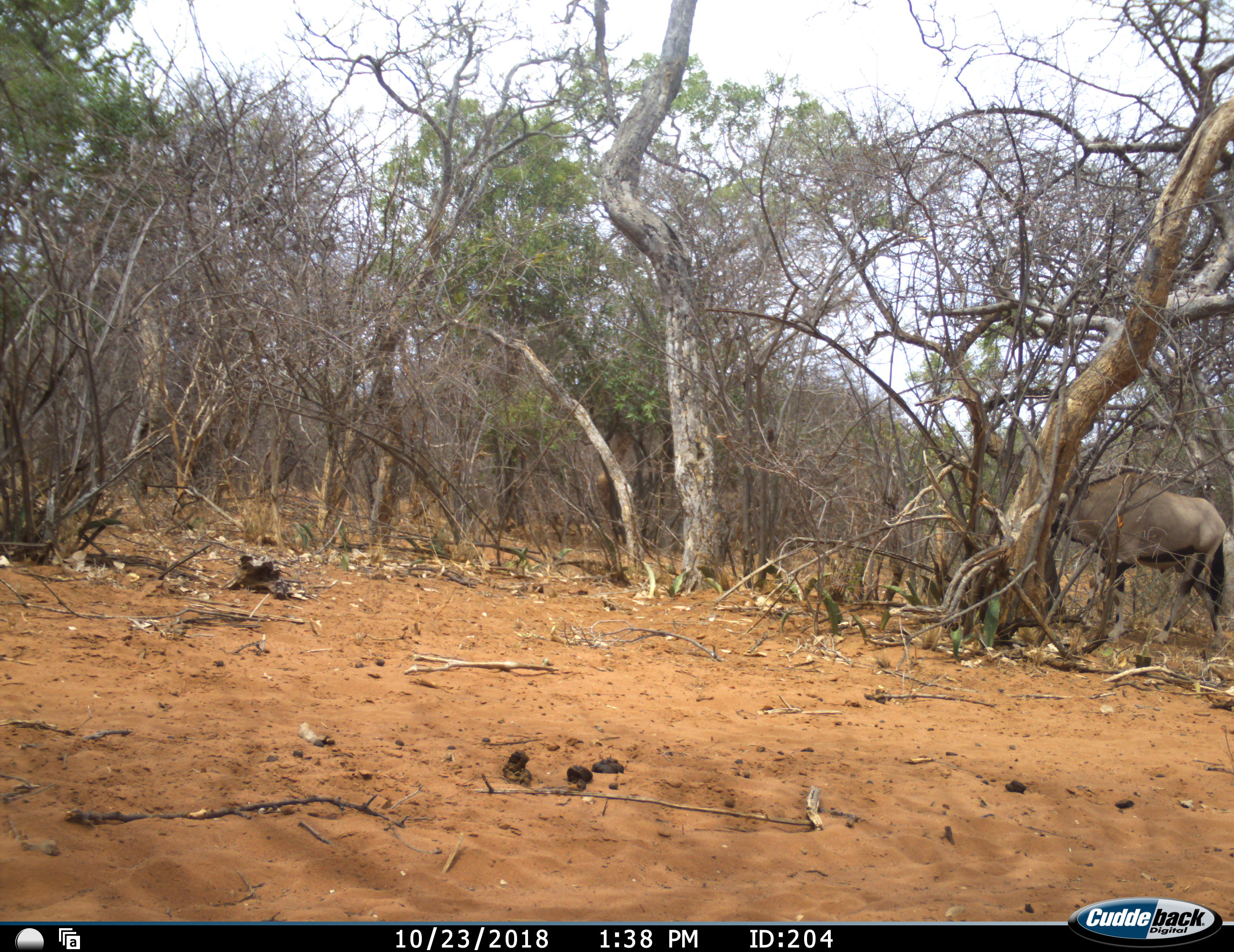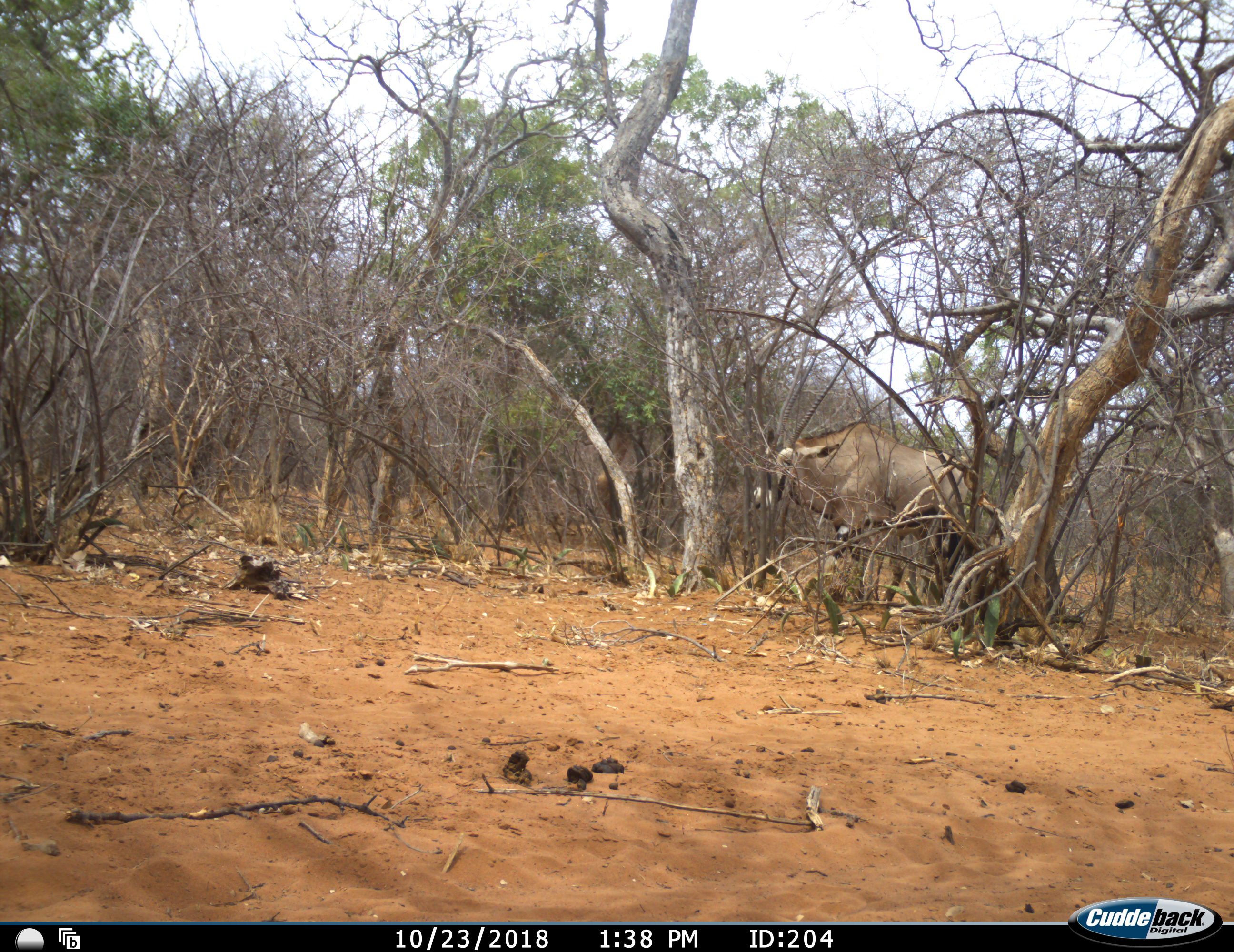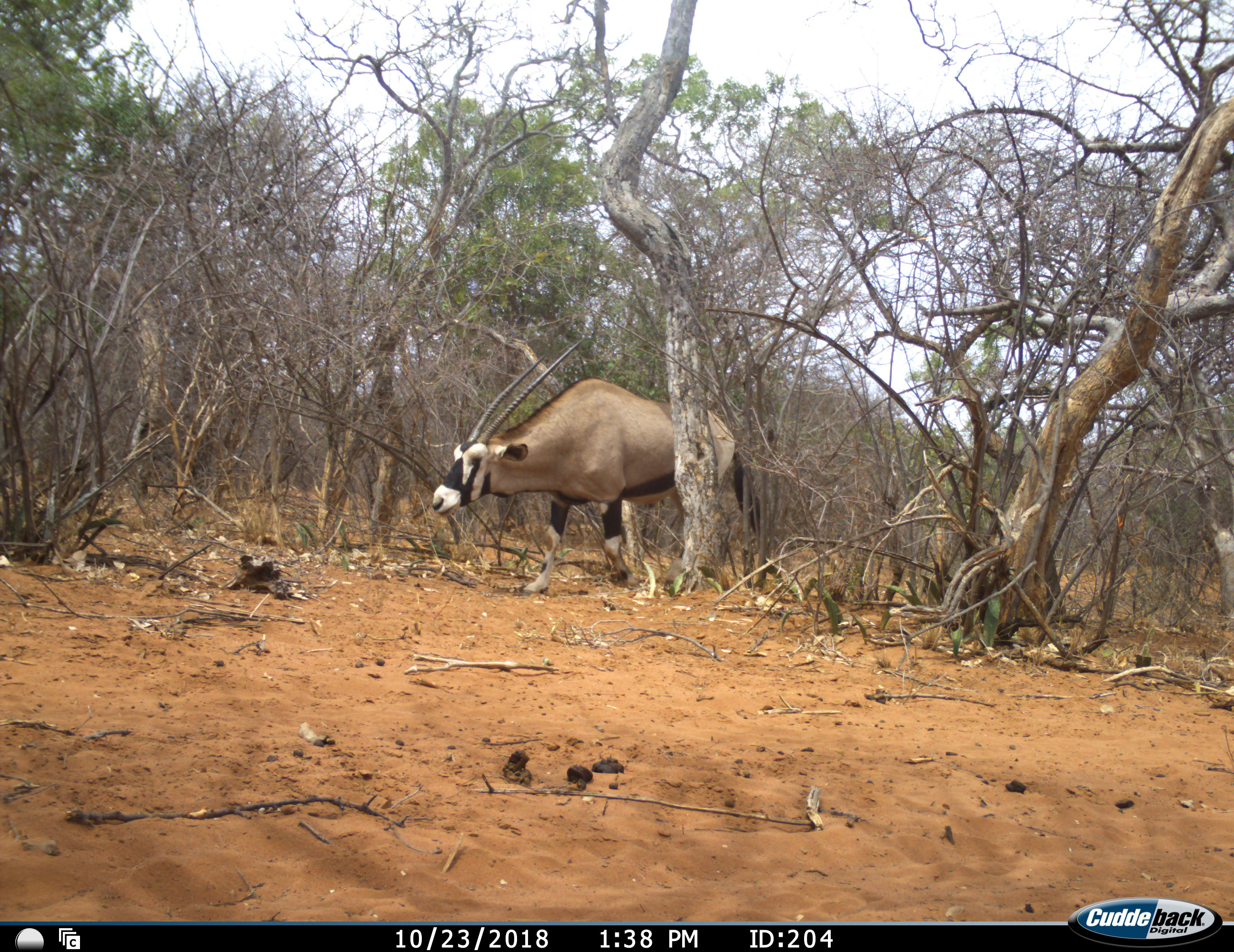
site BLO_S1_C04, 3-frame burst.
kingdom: Animalia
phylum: Chordata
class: Mammalia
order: Artiodactyla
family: Bovidae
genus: Oryx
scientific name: Oryx gazella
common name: gemsbok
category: oryx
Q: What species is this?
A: Oryx (gemsbok) (Oryx gazella).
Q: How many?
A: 1.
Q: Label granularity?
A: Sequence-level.